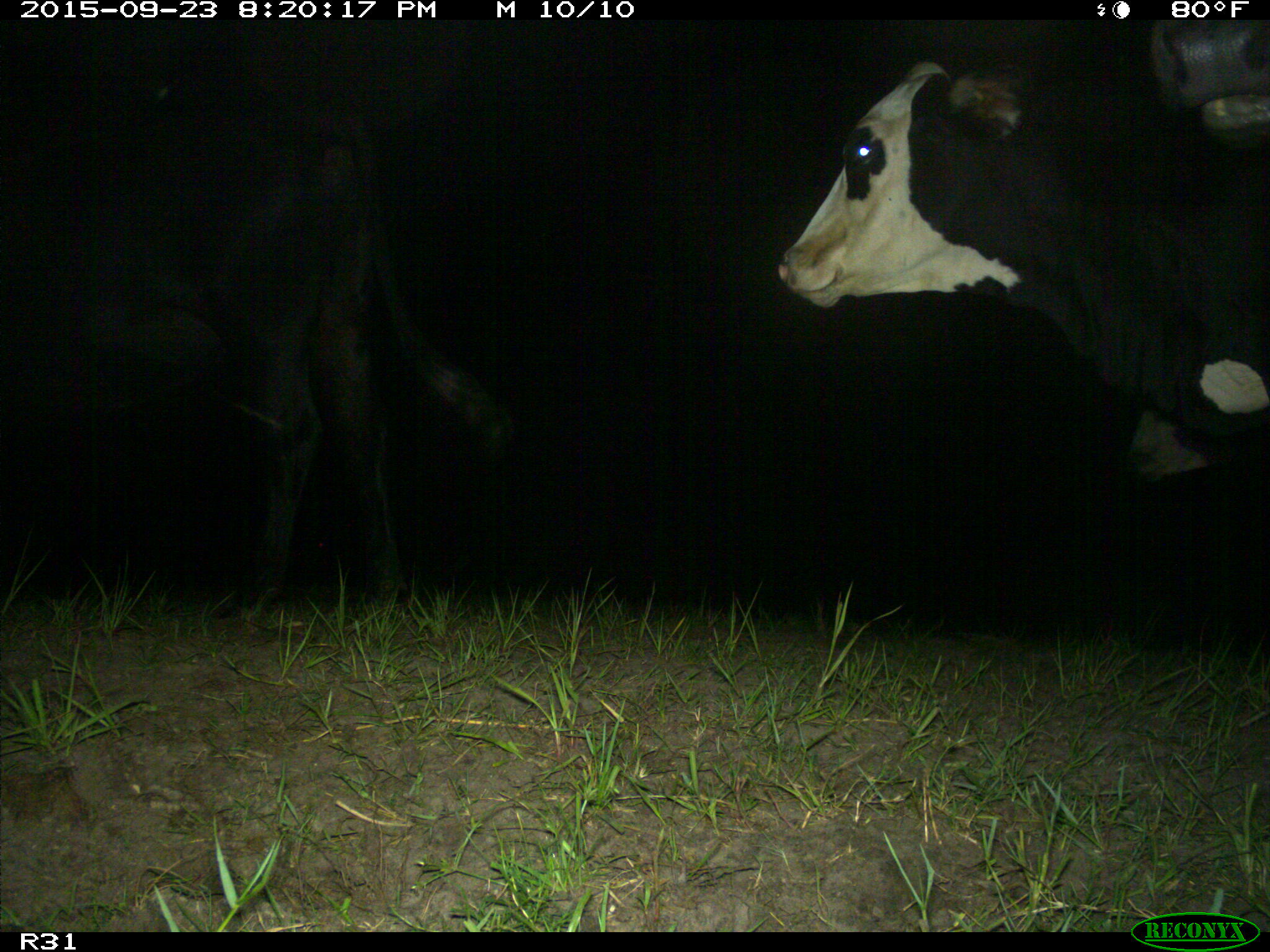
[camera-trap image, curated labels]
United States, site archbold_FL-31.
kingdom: Animalia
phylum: Chordata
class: Mammalia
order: Artiodactyla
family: Bovidae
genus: Bos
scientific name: Bos taurus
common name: domestic cow